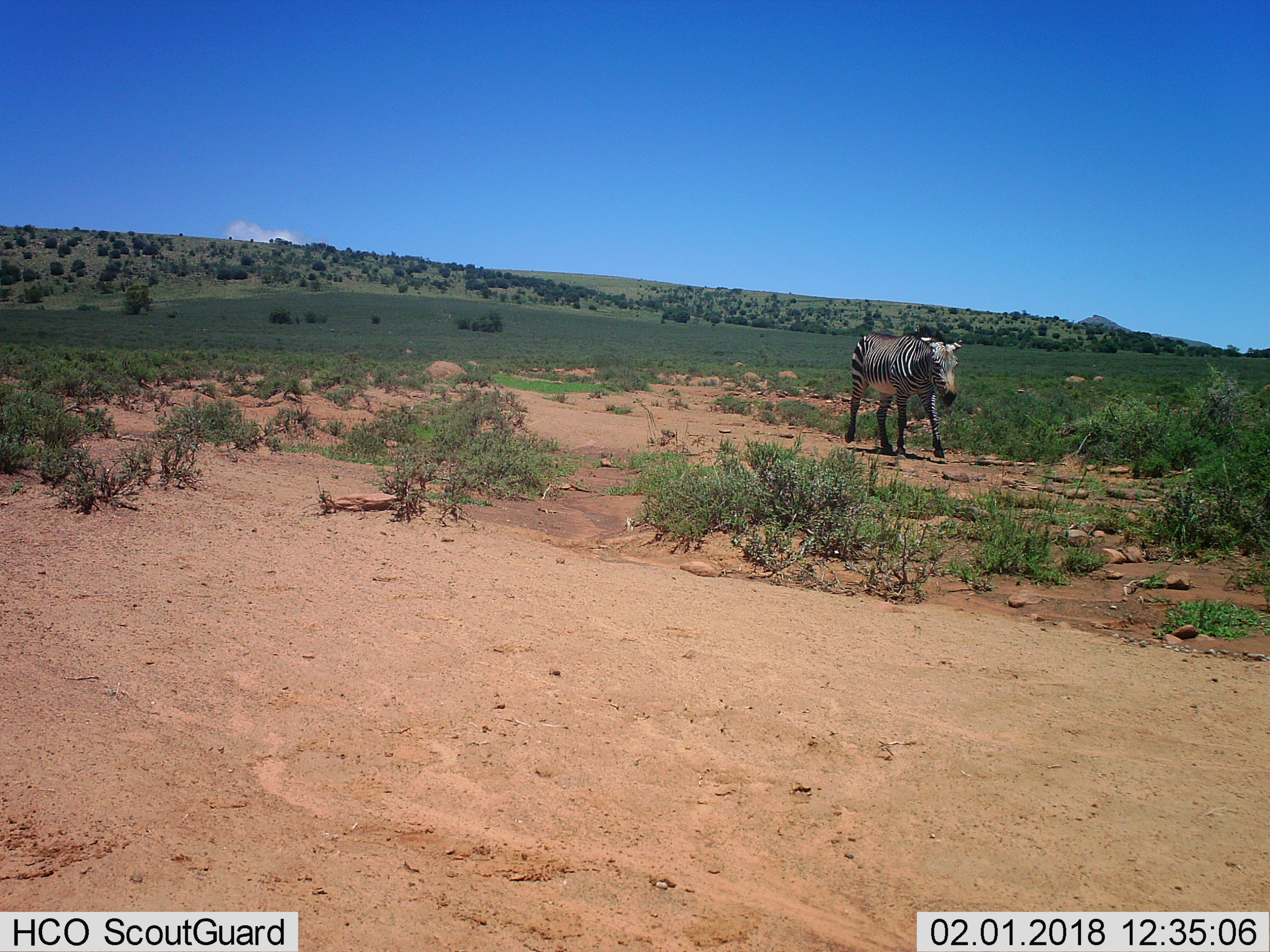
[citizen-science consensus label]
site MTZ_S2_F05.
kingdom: Animalia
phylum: Chordata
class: Mammalia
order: Perissodactyla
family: Equidae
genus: Equus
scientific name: Equus zebra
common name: mountain zebra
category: zebramountain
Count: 1.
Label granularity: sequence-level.